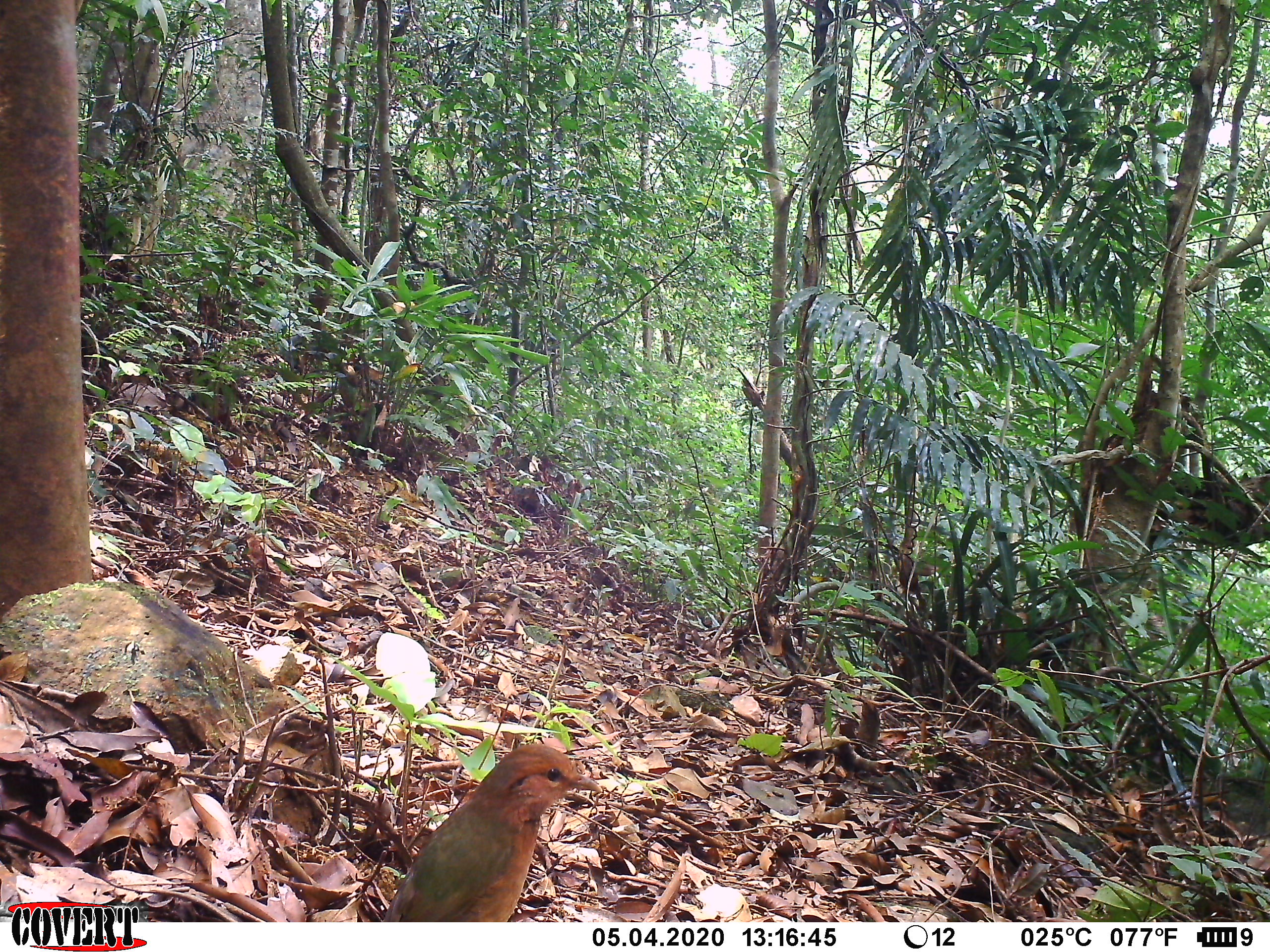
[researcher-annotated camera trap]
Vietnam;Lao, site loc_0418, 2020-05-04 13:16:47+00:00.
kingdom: Animalia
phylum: Chordata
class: Aves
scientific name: Aves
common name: bird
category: unidentified bird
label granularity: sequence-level